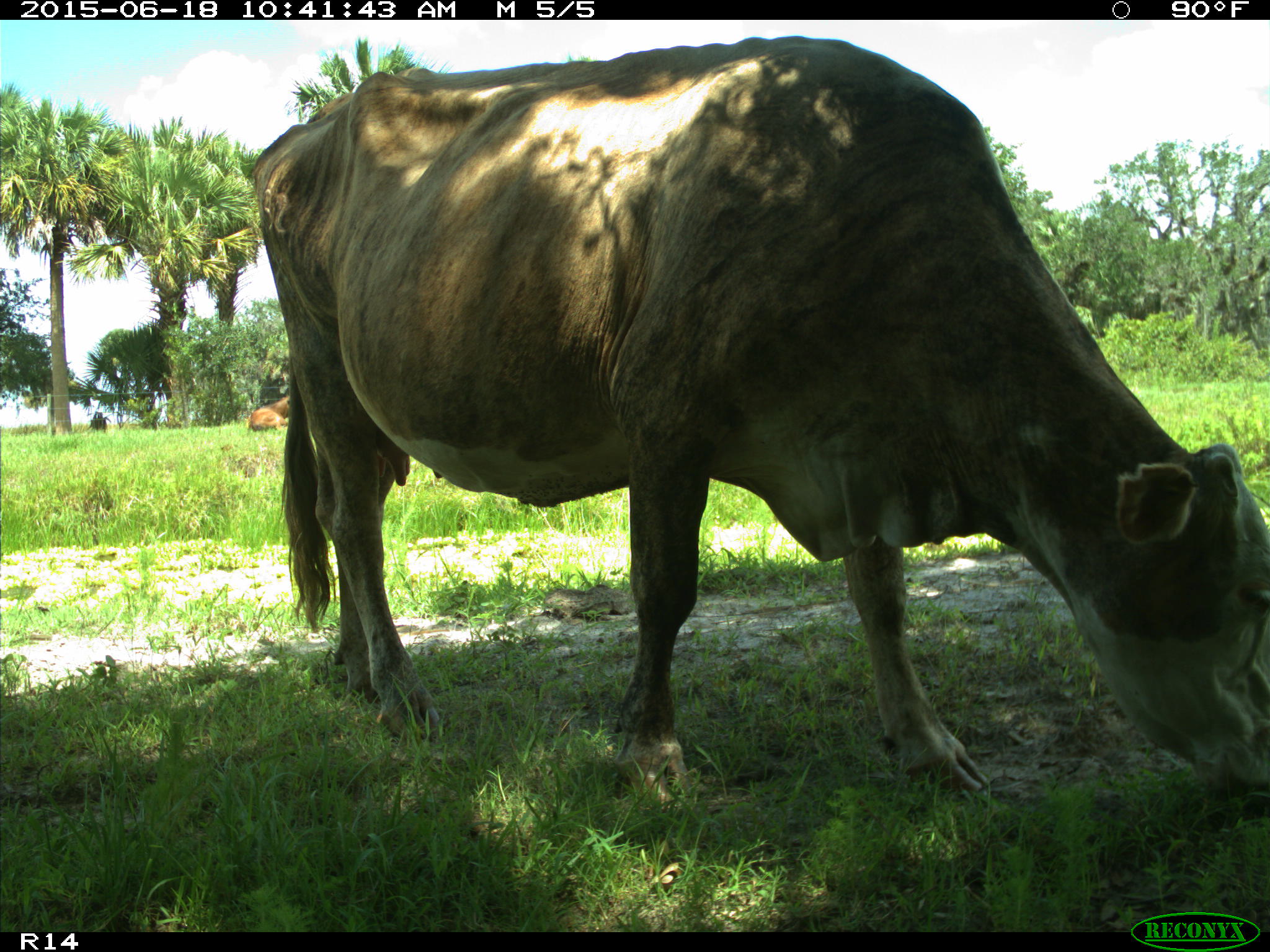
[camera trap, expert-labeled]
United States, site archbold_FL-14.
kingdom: Animalia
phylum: Chordata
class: Mammalia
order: Artiodactyla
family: Bovidae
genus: Bos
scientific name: Bos taurus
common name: domestic cow